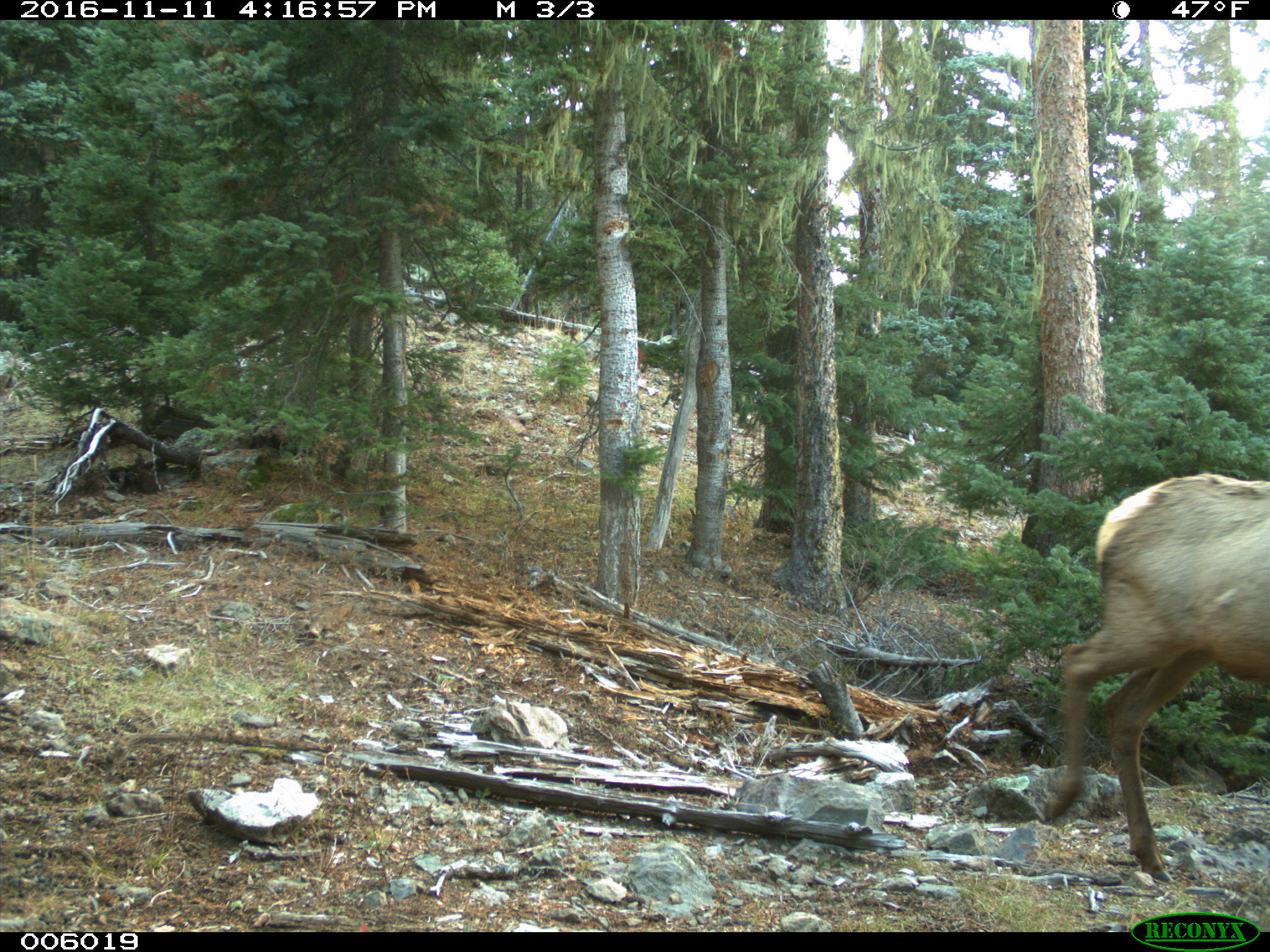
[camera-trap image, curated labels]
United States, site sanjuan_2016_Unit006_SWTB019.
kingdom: Animalia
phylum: Chordata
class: Mammalia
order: Artiodactyla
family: Cervidae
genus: Cervus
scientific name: Cervus elaphus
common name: red deer